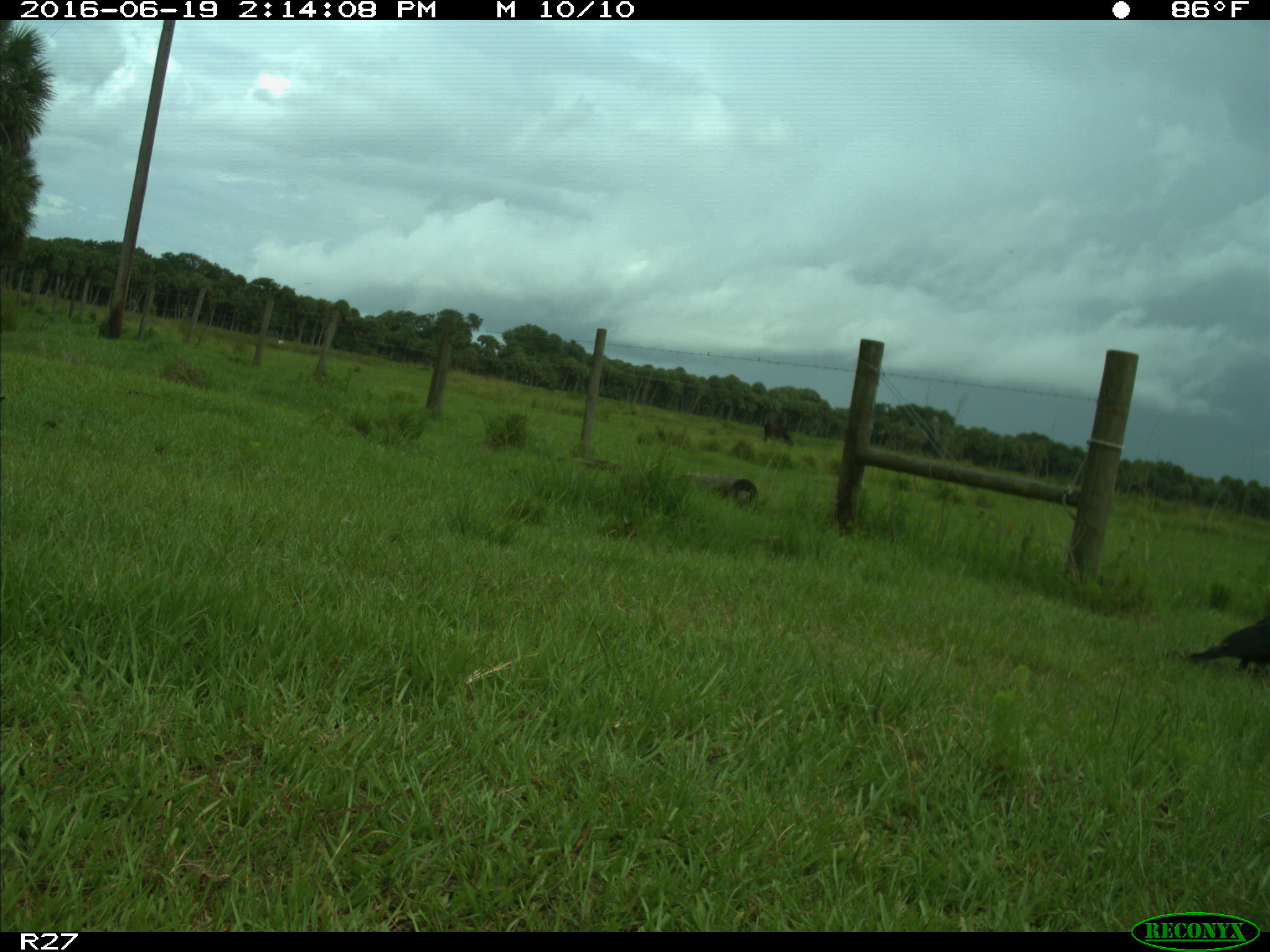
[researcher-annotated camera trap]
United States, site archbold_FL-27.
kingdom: Animalia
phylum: Chordata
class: Aves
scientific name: Aves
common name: birds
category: unidentified bird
Unidentified bird (birds) (Aves).